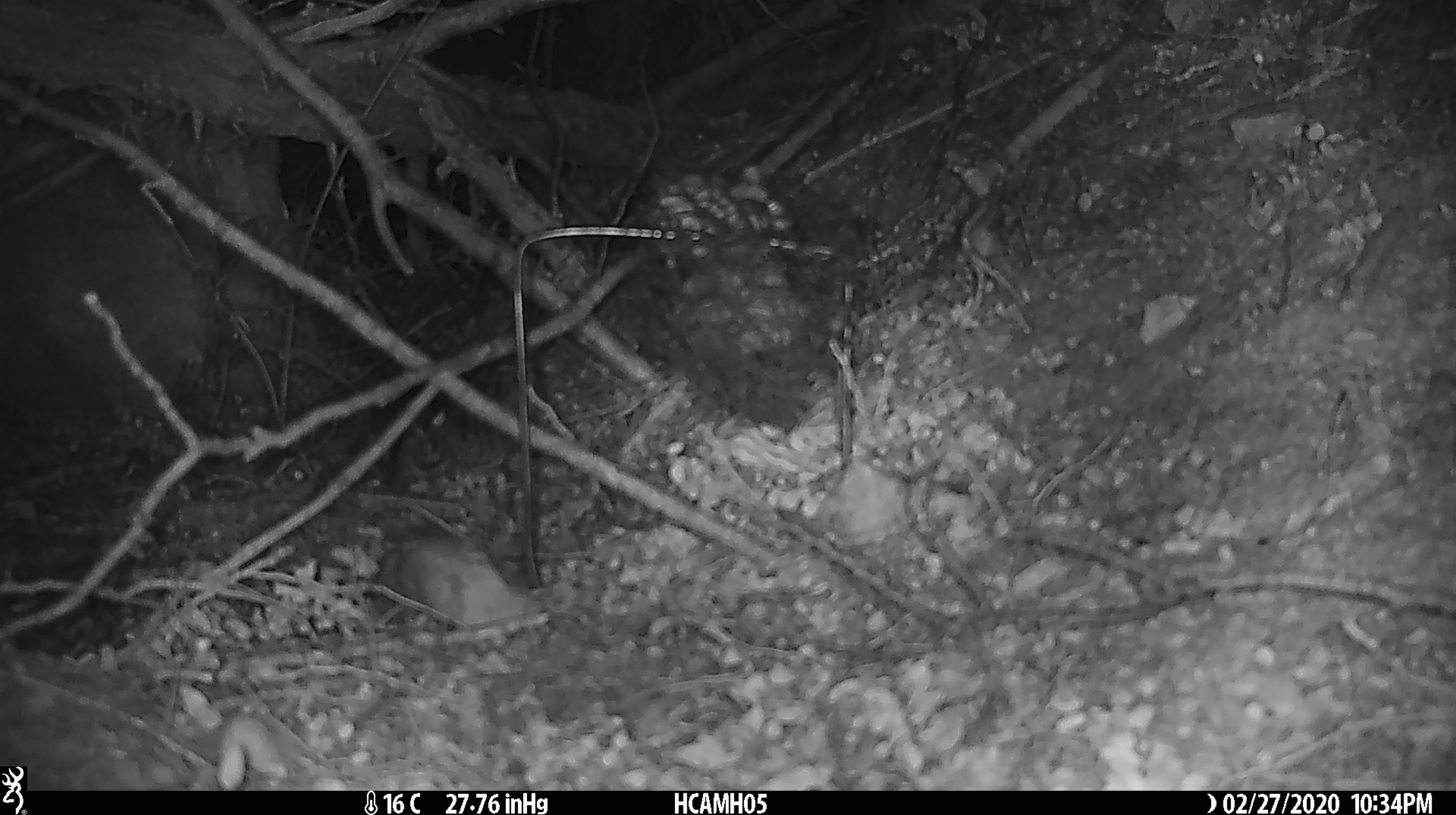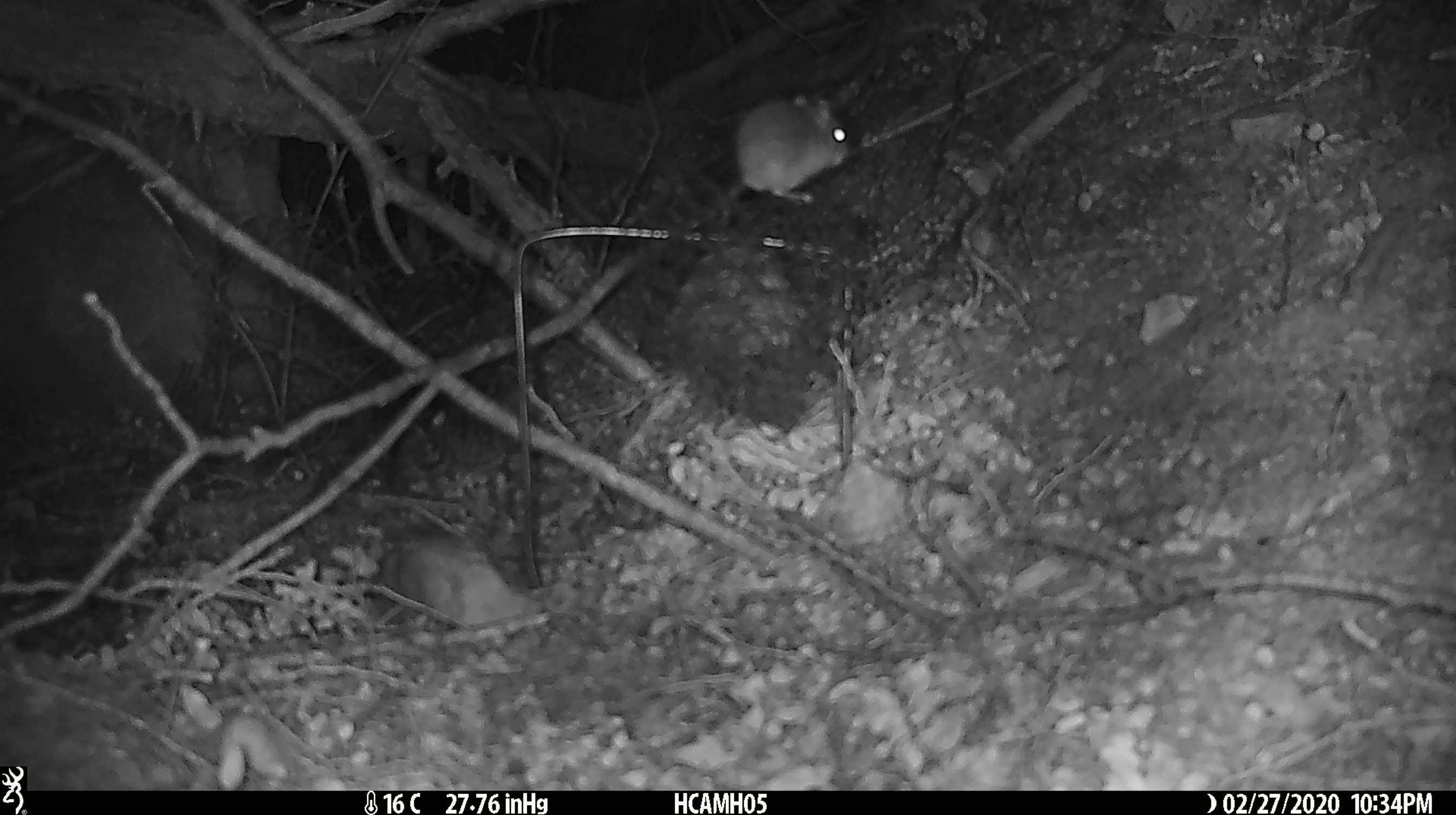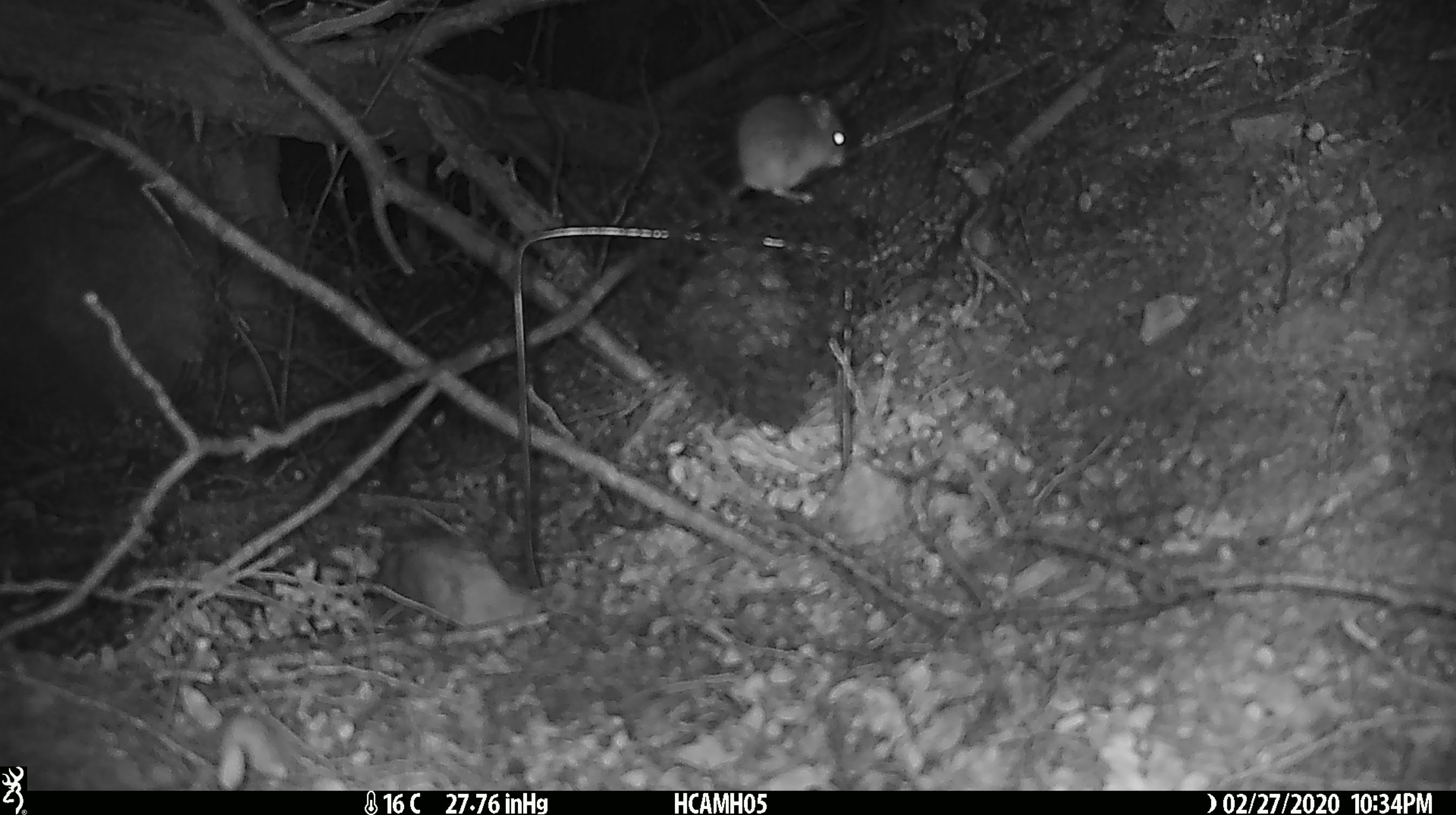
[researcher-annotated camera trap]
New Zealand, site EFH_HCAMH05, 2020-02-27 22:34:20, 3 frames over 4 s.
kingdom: Animalia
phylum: Chordata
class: Mammalia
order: Rodentia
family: Muridae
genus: Mus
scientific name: Mus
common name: mouse